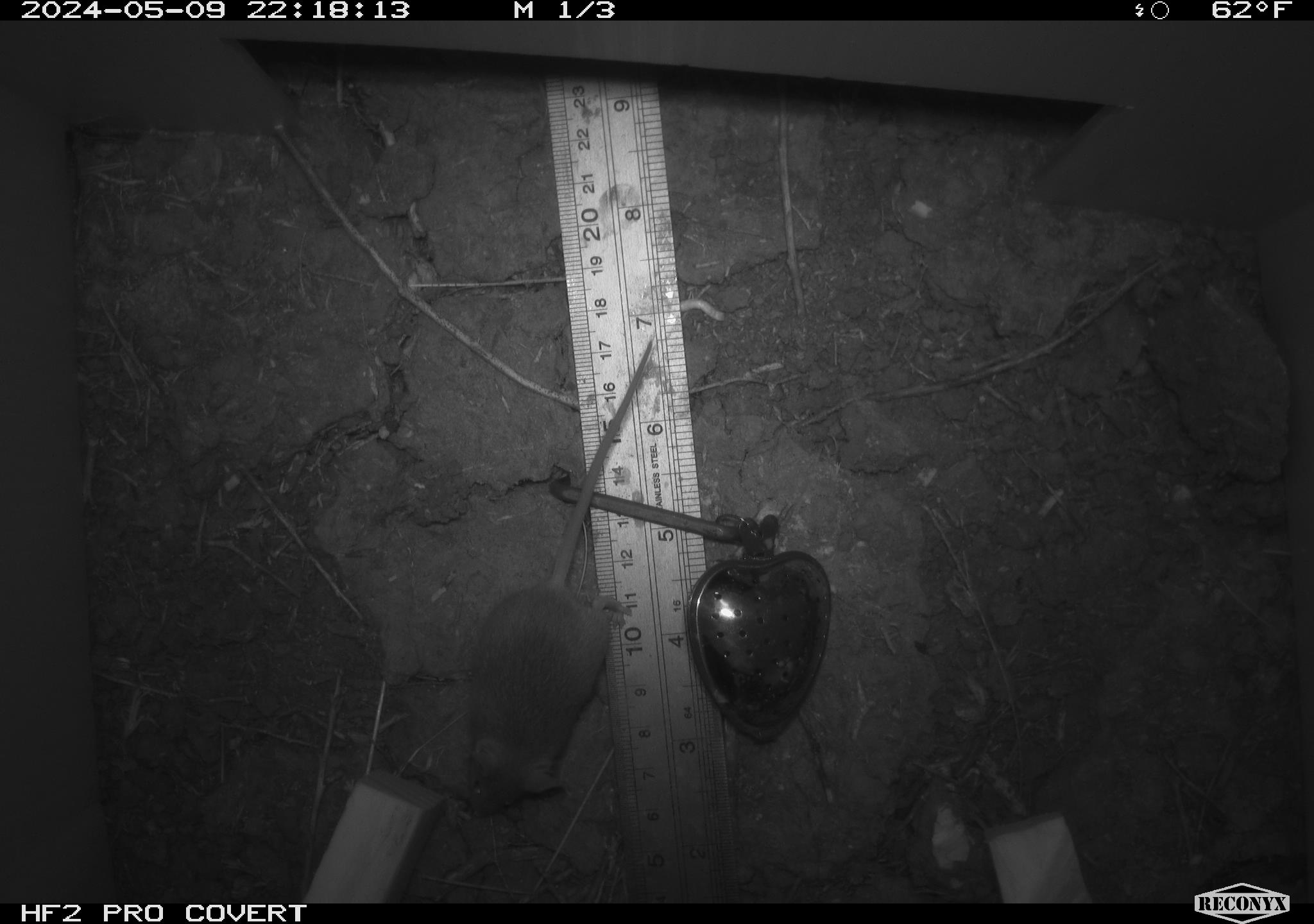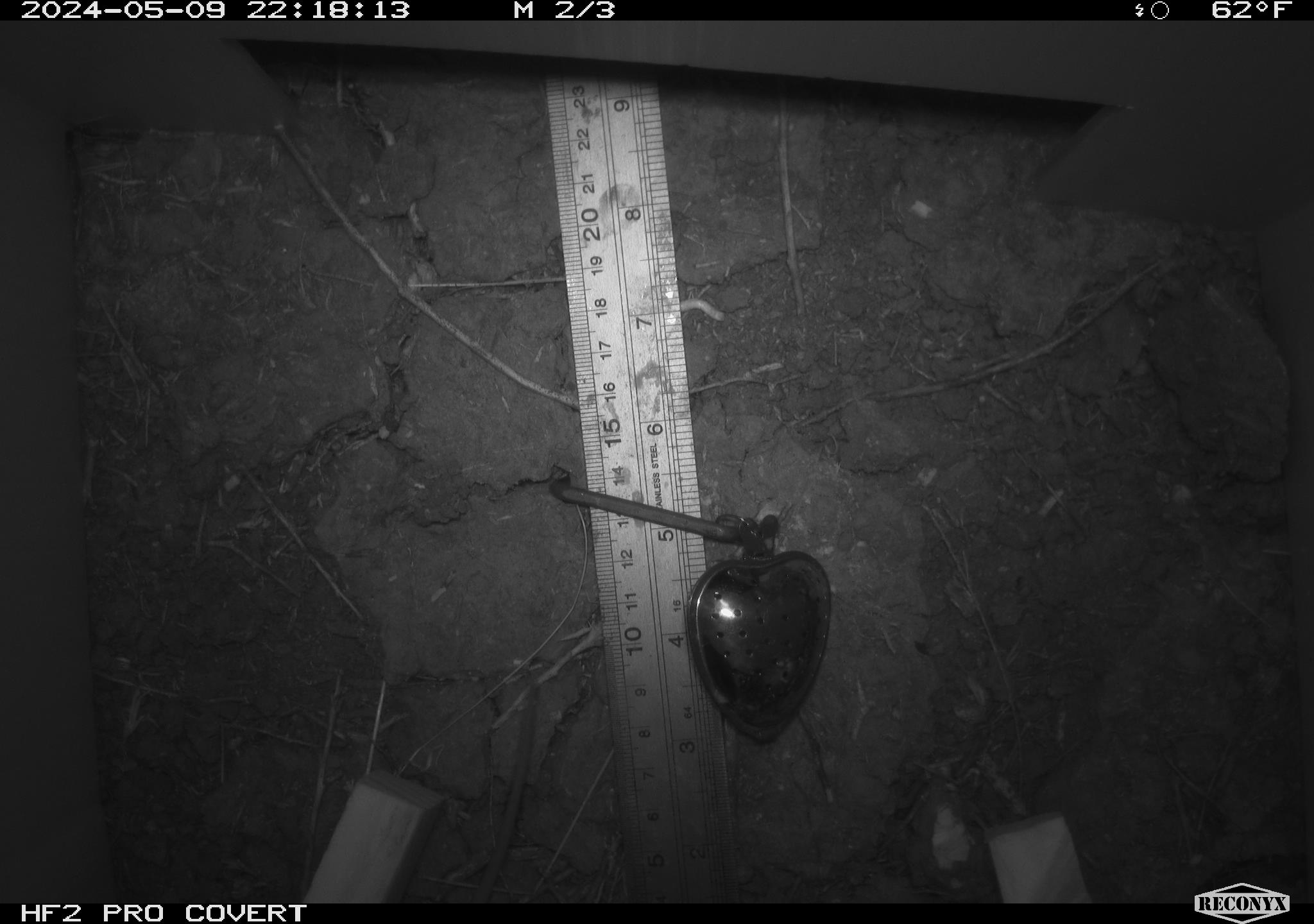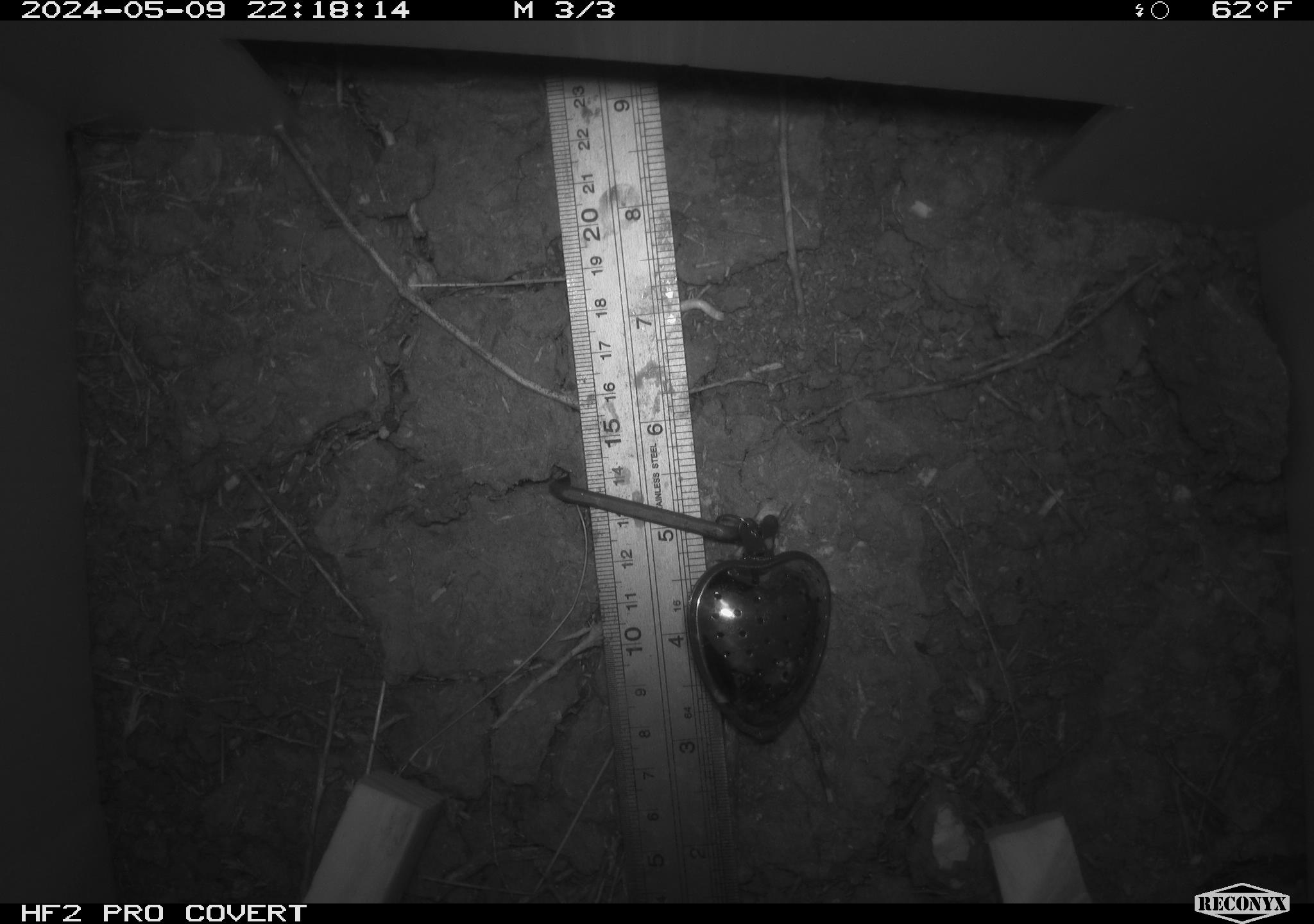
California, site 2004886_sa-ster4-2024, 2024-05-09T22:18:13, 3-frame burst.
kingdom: Animalia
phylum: Chordata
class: Mammalia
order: Rodentia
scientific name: Rodentia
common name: mouse species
Mouse species (Rodentia).